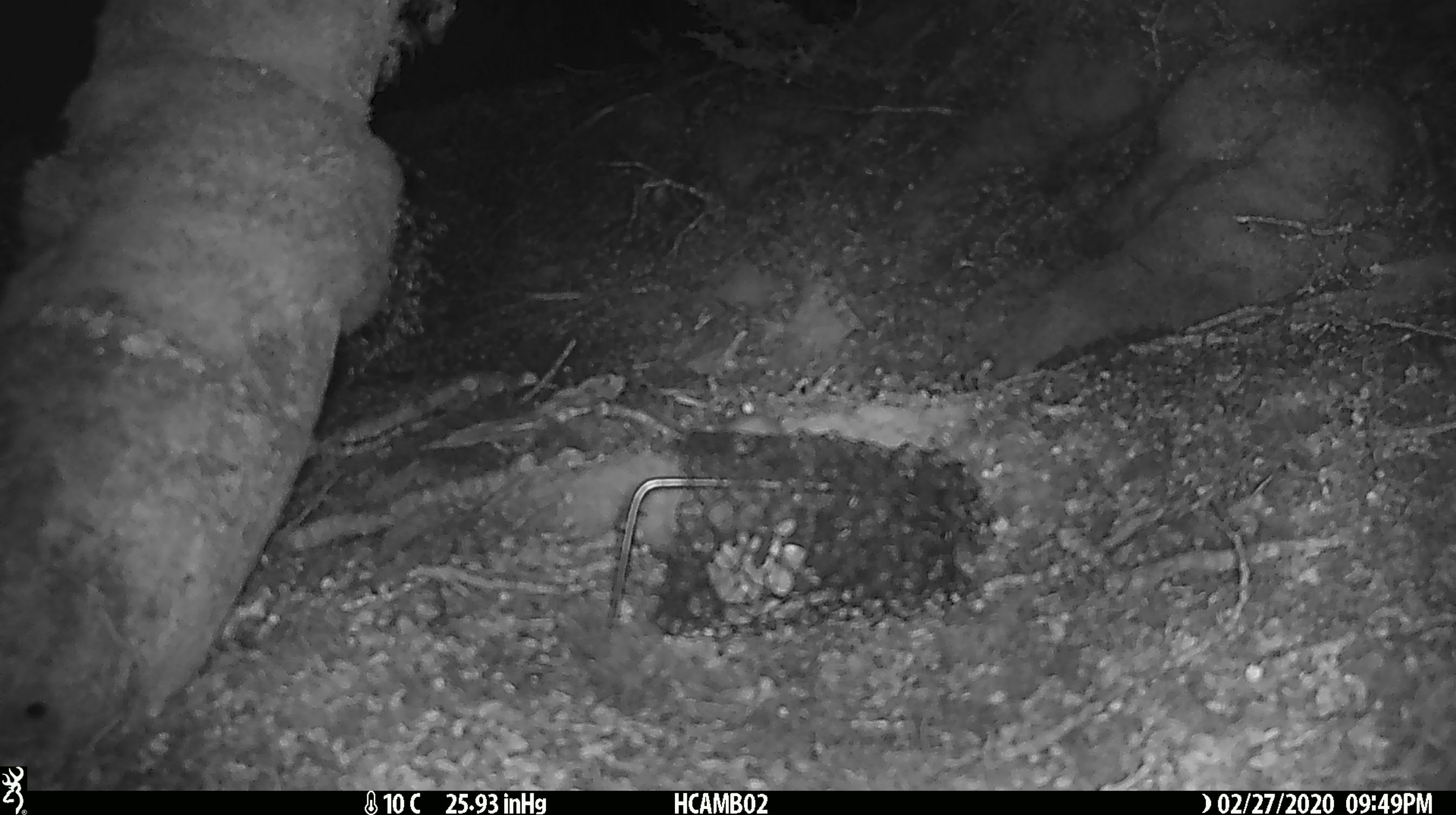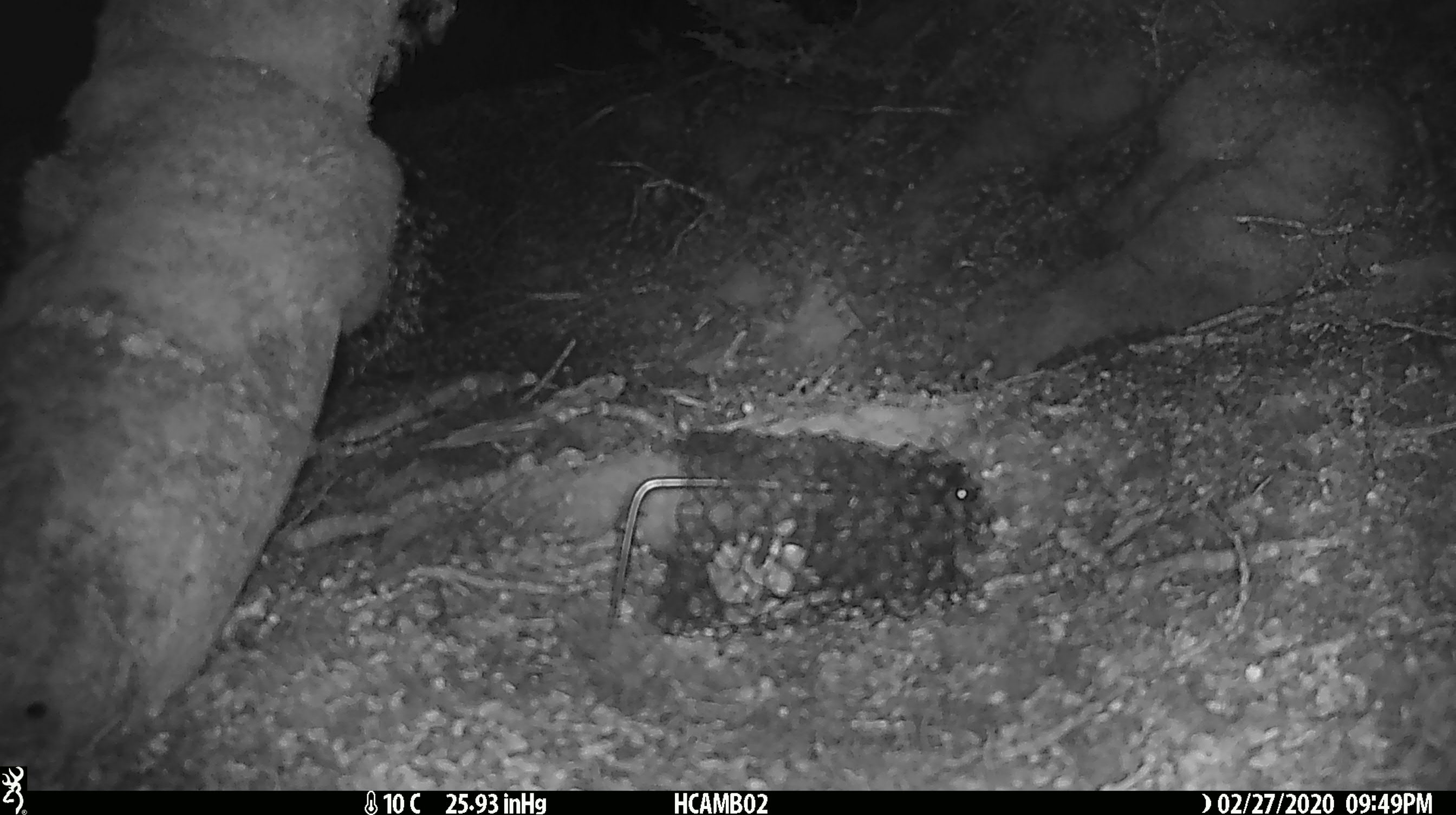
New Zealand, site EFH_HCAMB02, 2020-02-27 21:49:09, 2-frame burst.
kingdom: Animalia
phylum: Chordata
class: Mammalia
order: Rodentia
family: Muridae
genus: Mus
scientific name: Mus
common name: mouse